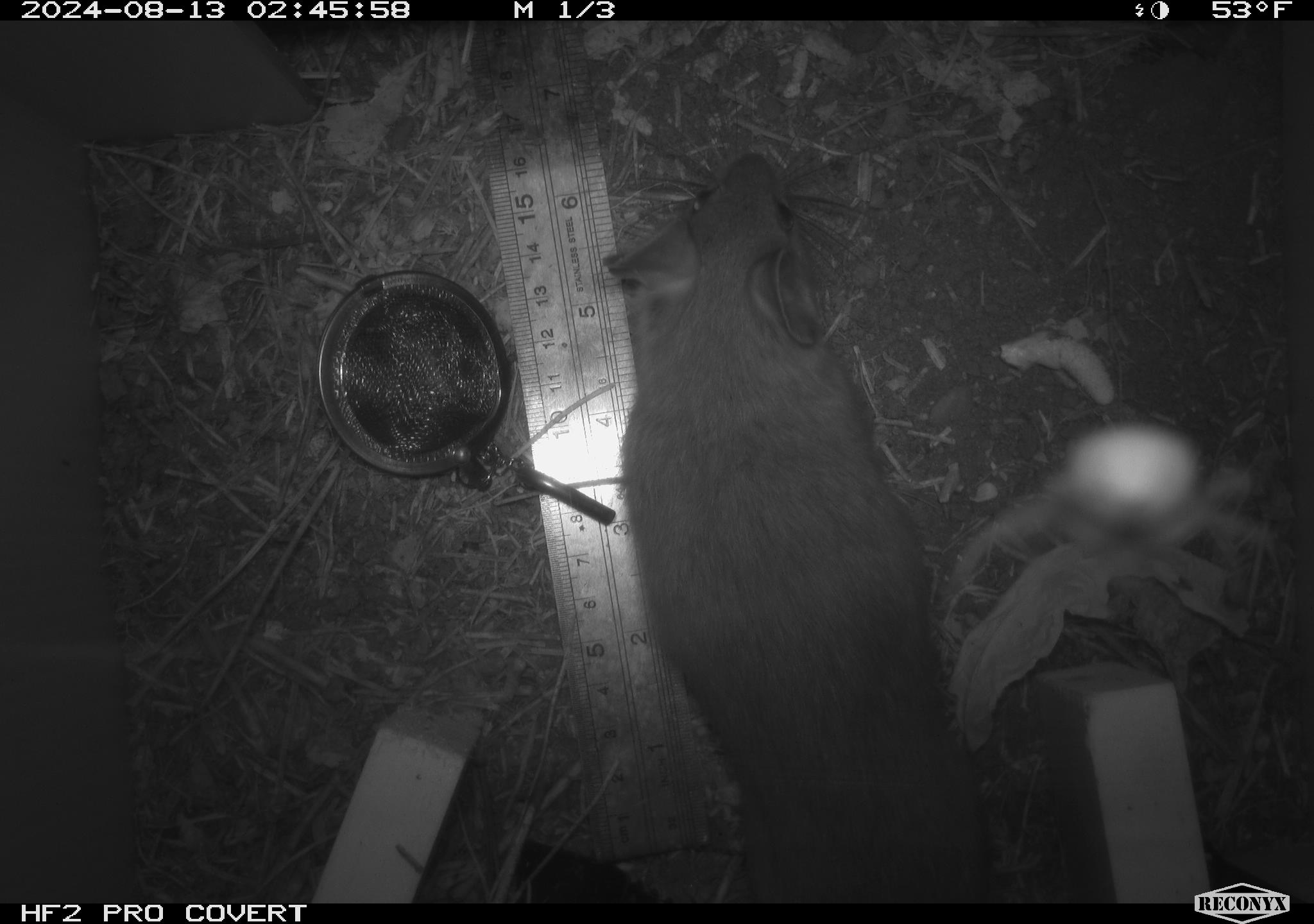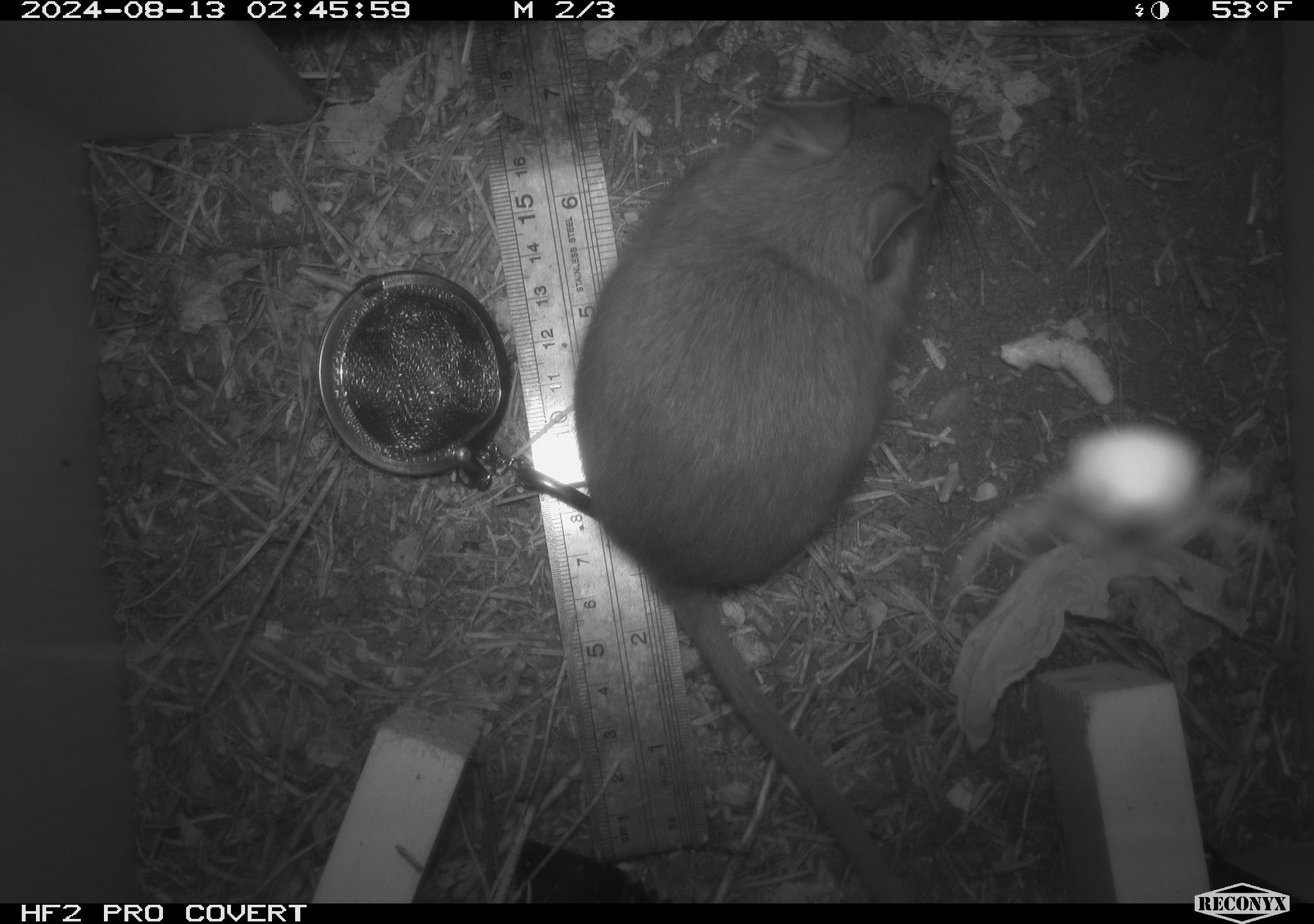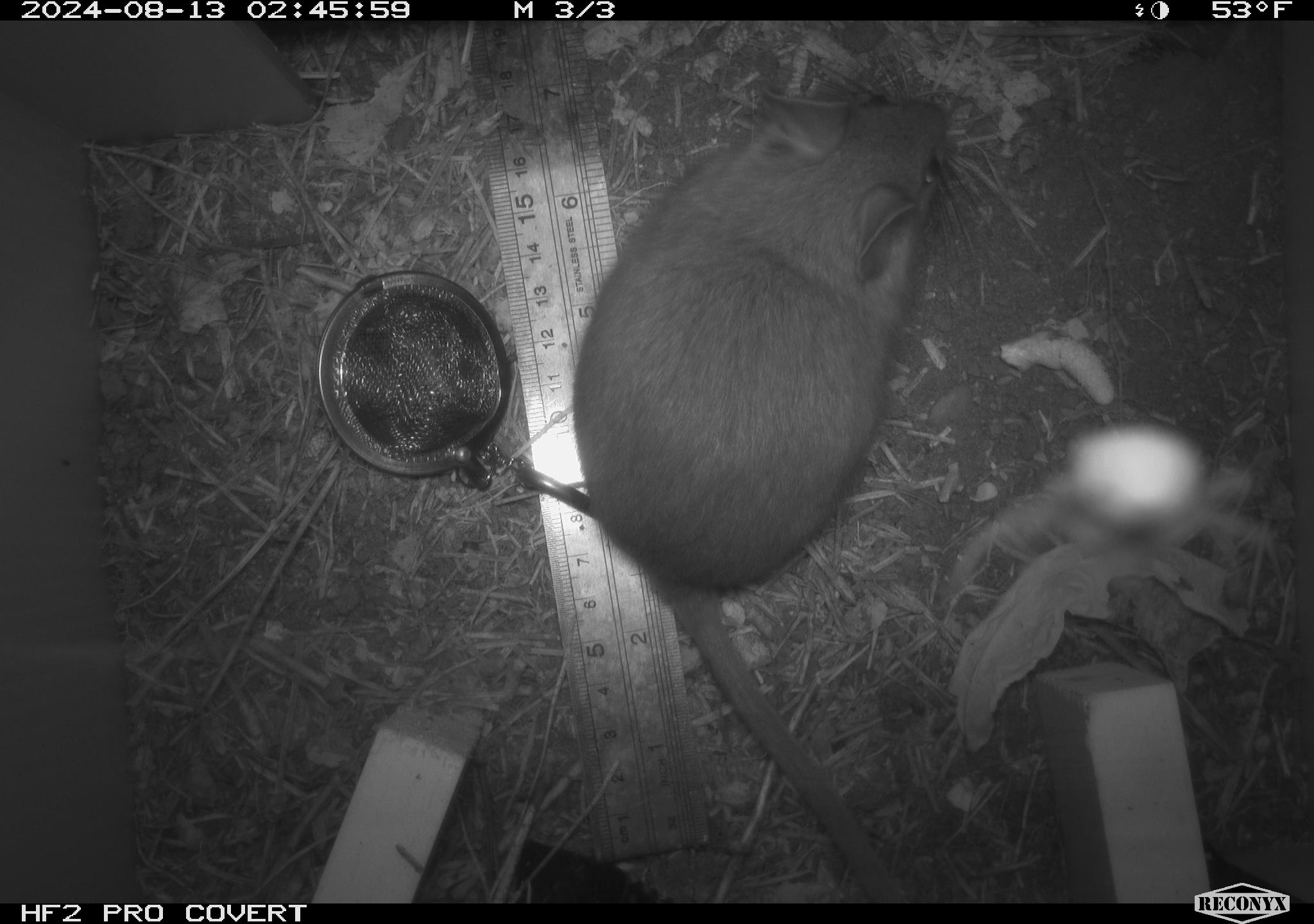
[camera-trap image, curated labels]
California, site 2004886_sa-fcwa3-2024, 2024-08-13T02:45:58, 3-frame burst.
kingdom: Animalia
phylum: Chordata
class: Mammalia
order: Rodentia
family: Cricetidae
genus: Neotoma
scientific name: Neotoma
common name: pack rat or woodrat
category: neotoma species